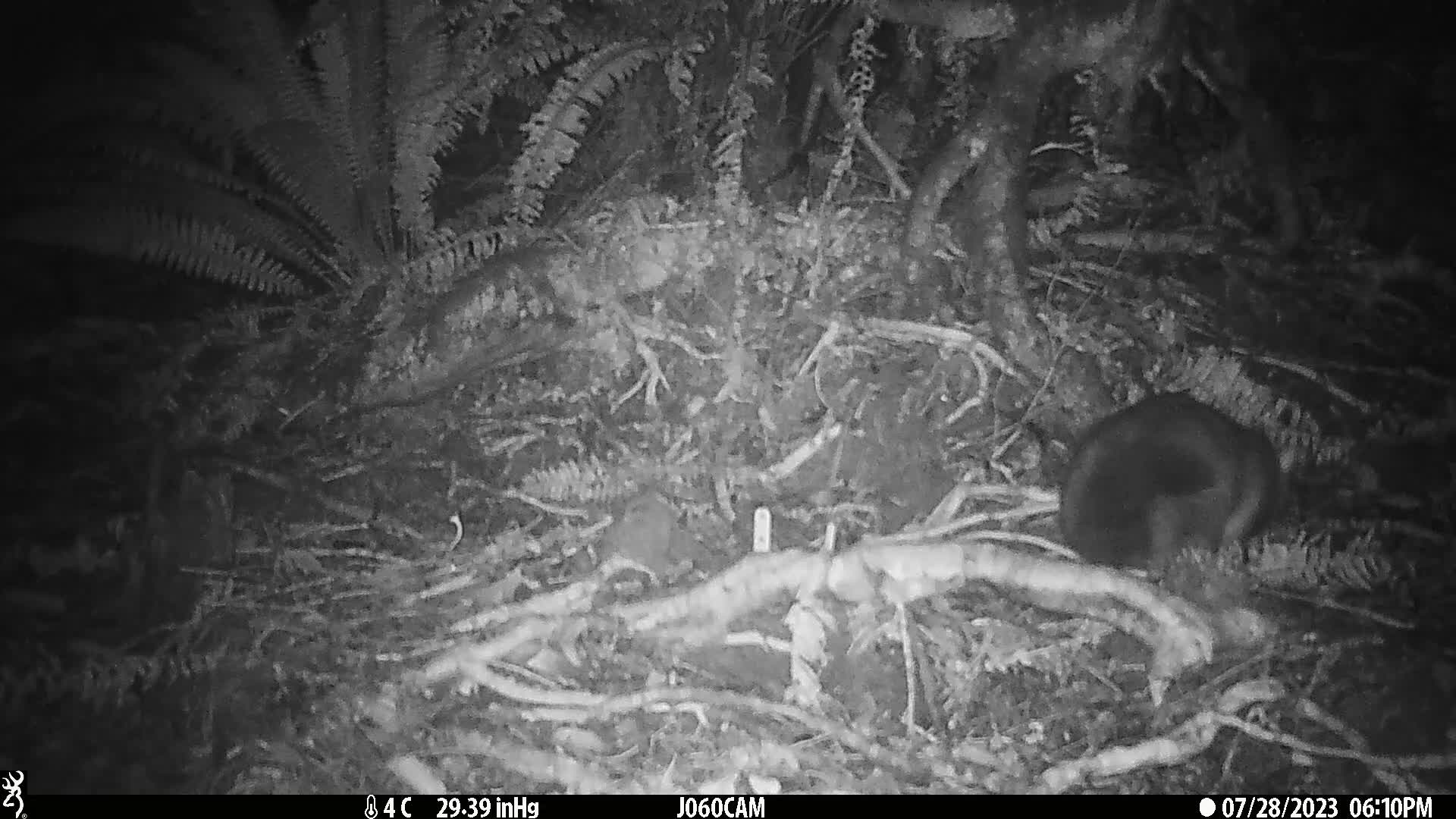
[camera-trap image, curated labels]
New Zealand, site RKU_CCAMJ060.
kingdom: Animalia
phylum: Chordata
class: Mammalia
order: Diprotodontia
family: Phalangeridae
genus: Trichosurus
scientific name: Trichosurus vulpecula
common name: common brushtail possum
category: possum